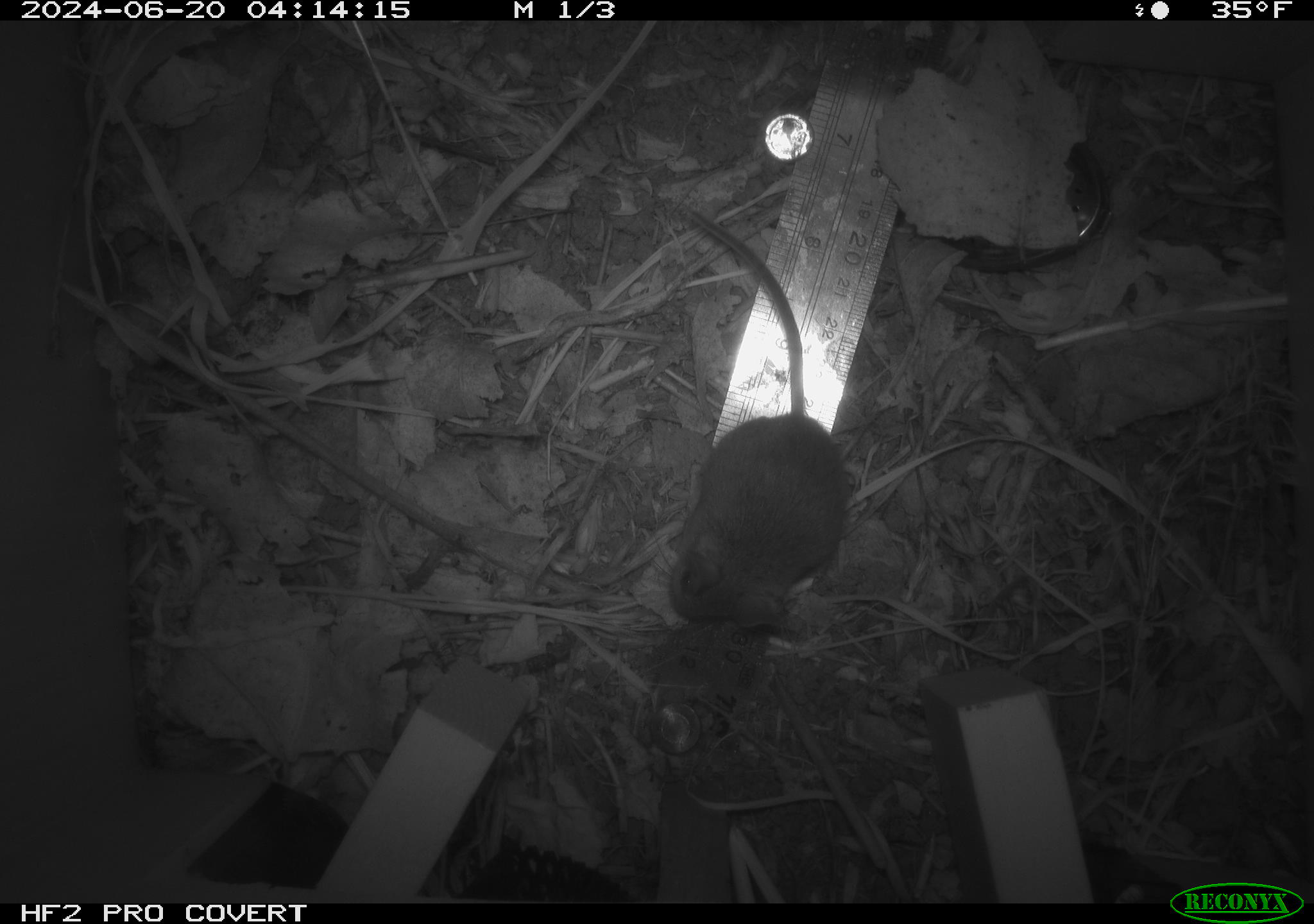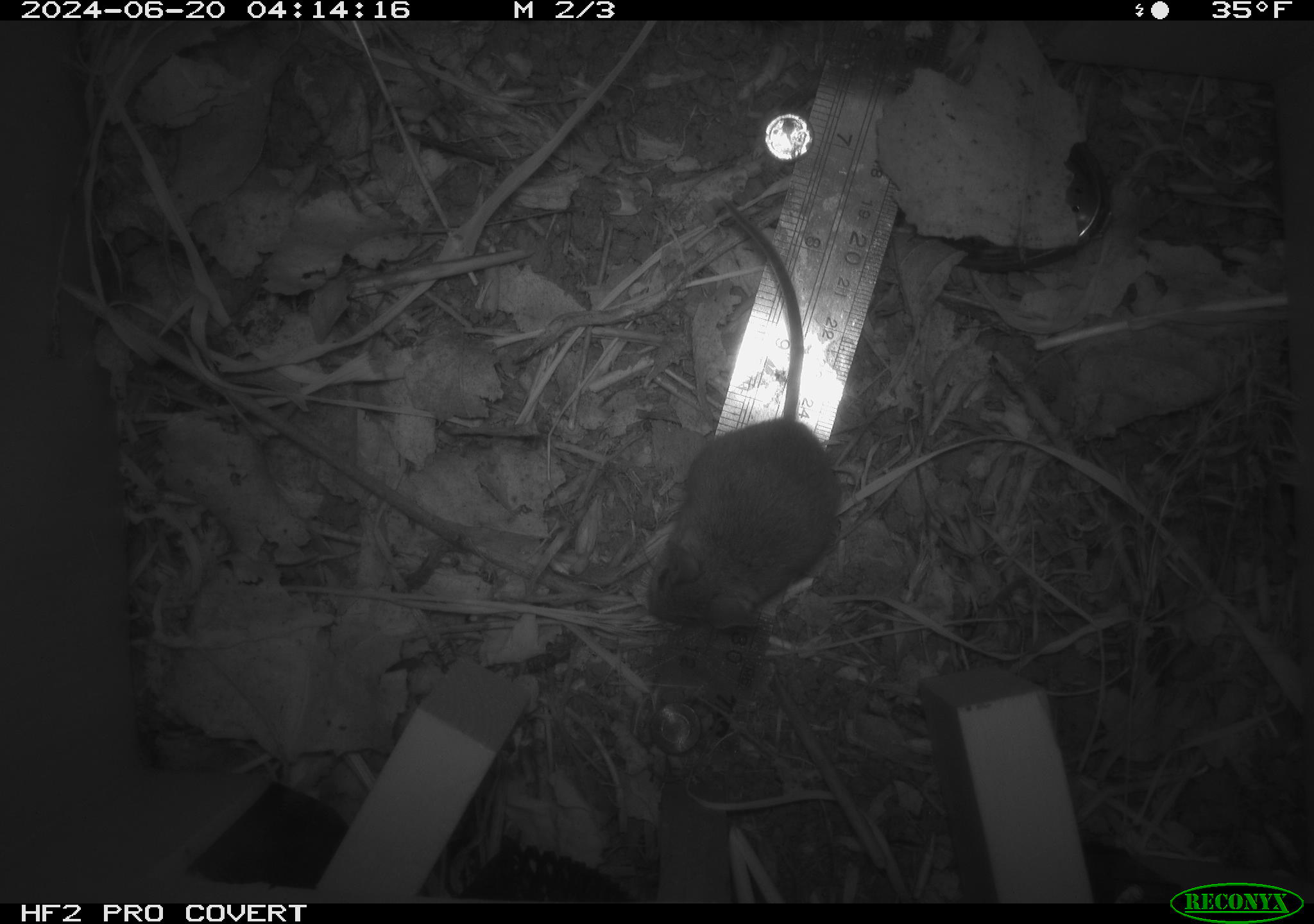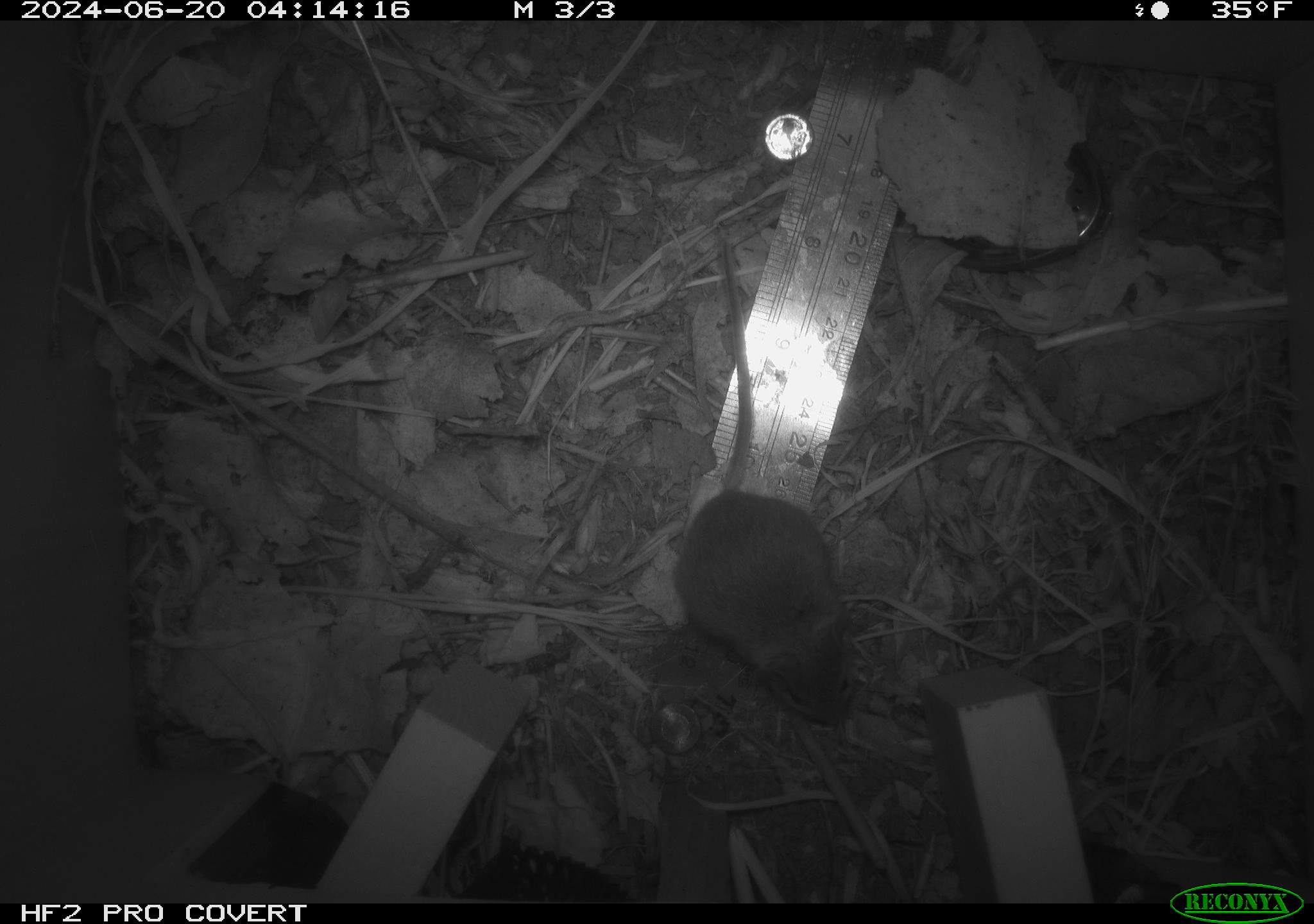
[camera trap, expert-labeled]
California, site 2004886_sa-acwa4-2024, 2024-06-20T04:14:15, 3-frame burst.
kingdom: Animalia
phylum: Chordata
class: Mammalia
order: Rodentia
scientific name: Rodentia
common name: mouse species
Mouse species (Rodentia).